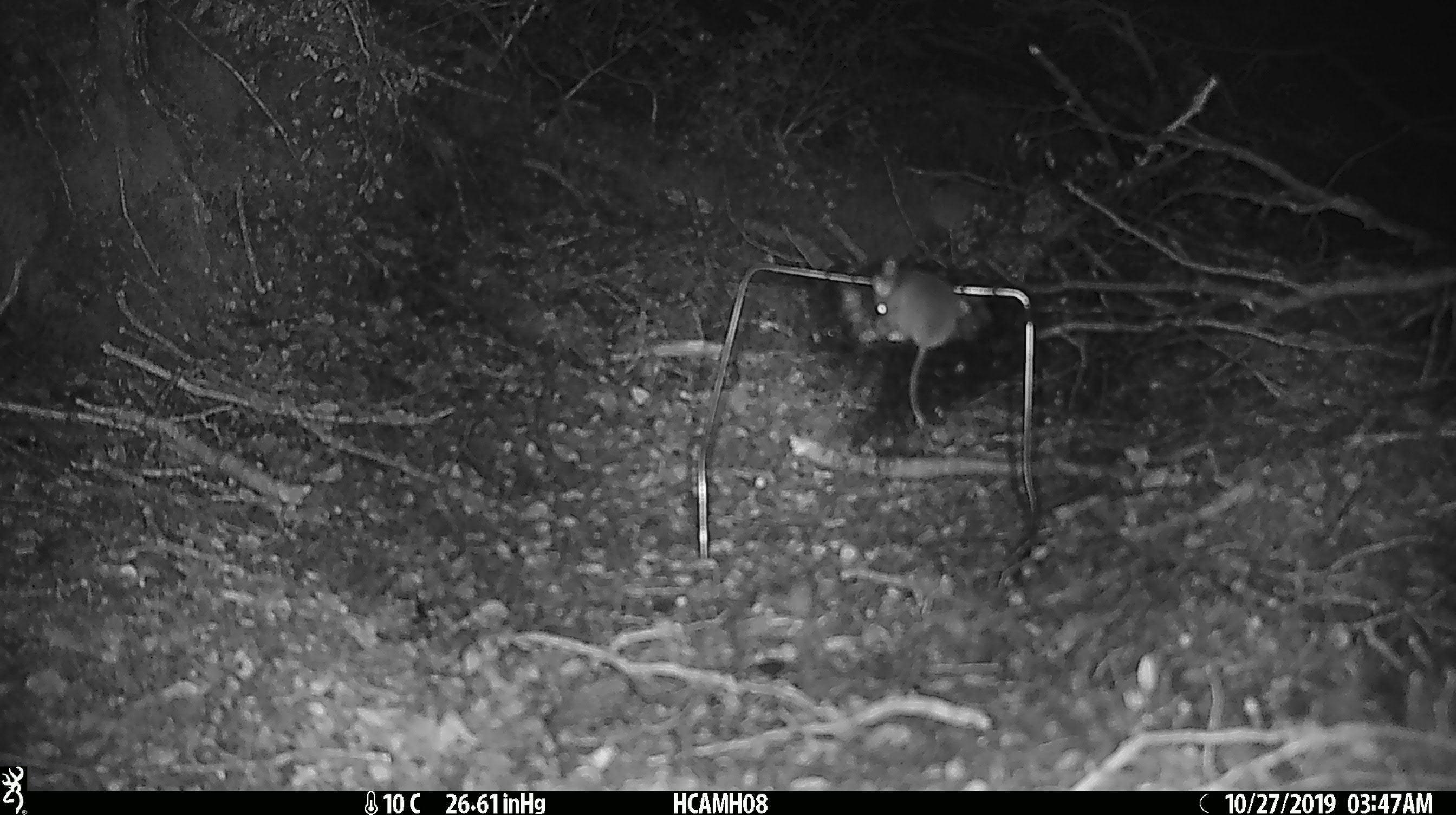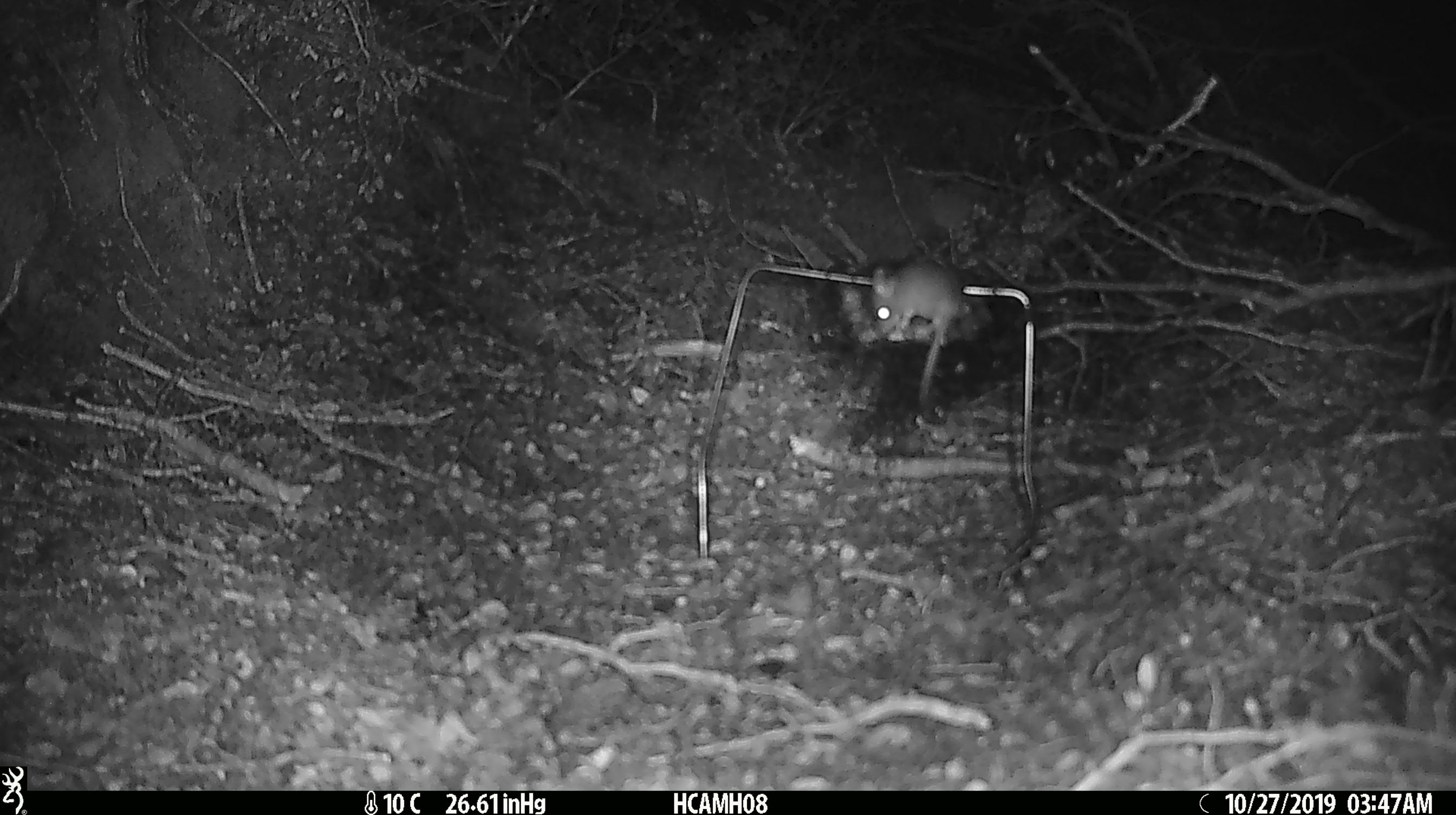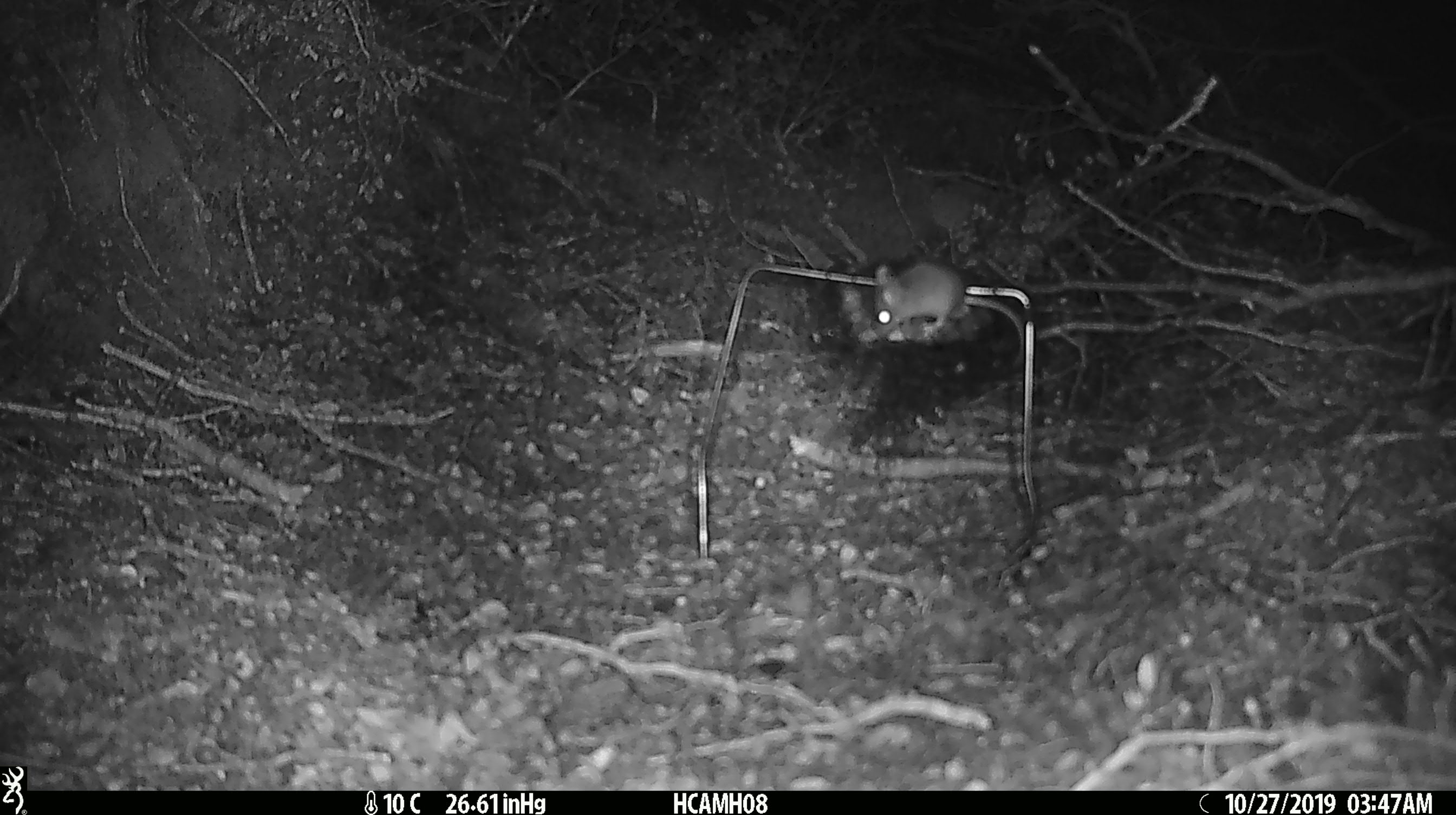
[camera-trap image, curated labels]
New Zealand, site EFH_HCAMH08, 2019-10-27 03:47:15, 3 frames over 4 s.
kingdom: Animalia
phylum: Chordata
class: Mammalia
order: Rodentia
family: Muridae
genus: Mus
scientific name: Mus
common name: mouse